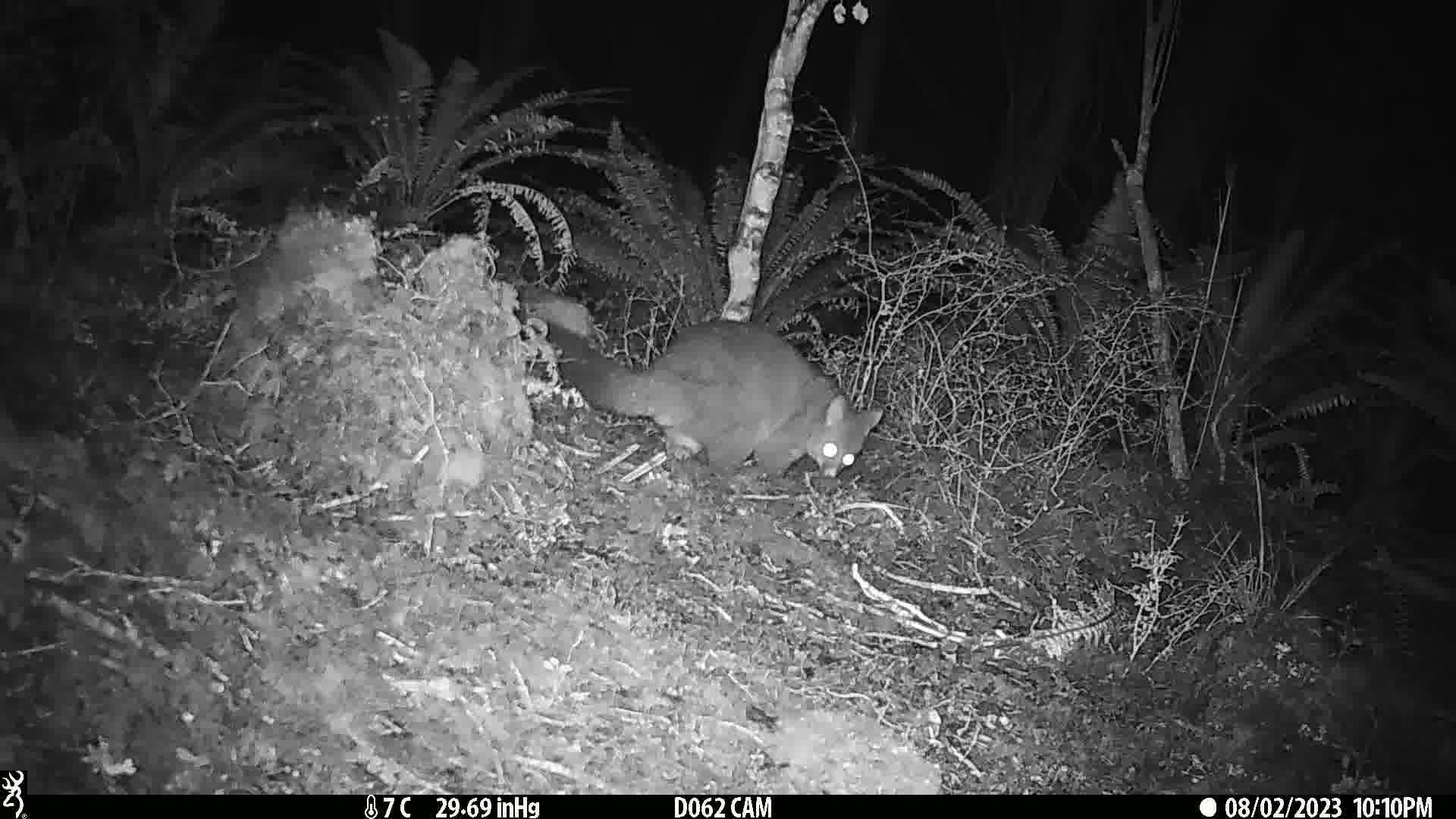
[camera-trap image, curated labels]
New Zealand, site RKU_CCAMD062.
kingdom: Animalia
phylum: Chordata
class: Mammalia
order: Diprotodontia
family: Phalangeridae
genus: Trichosurus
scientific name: Trichosurus vulpecula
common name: common brushtail possum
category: possum